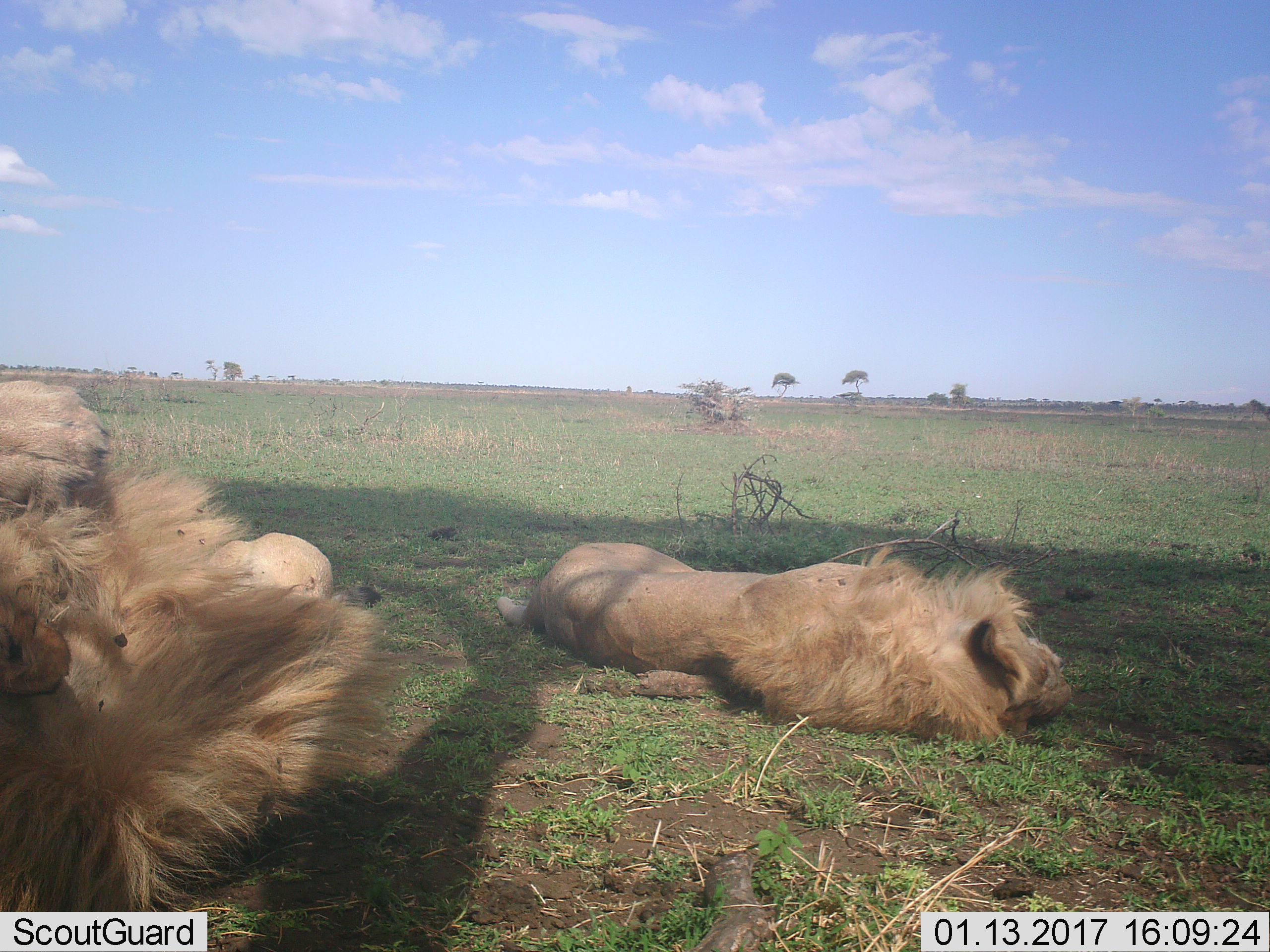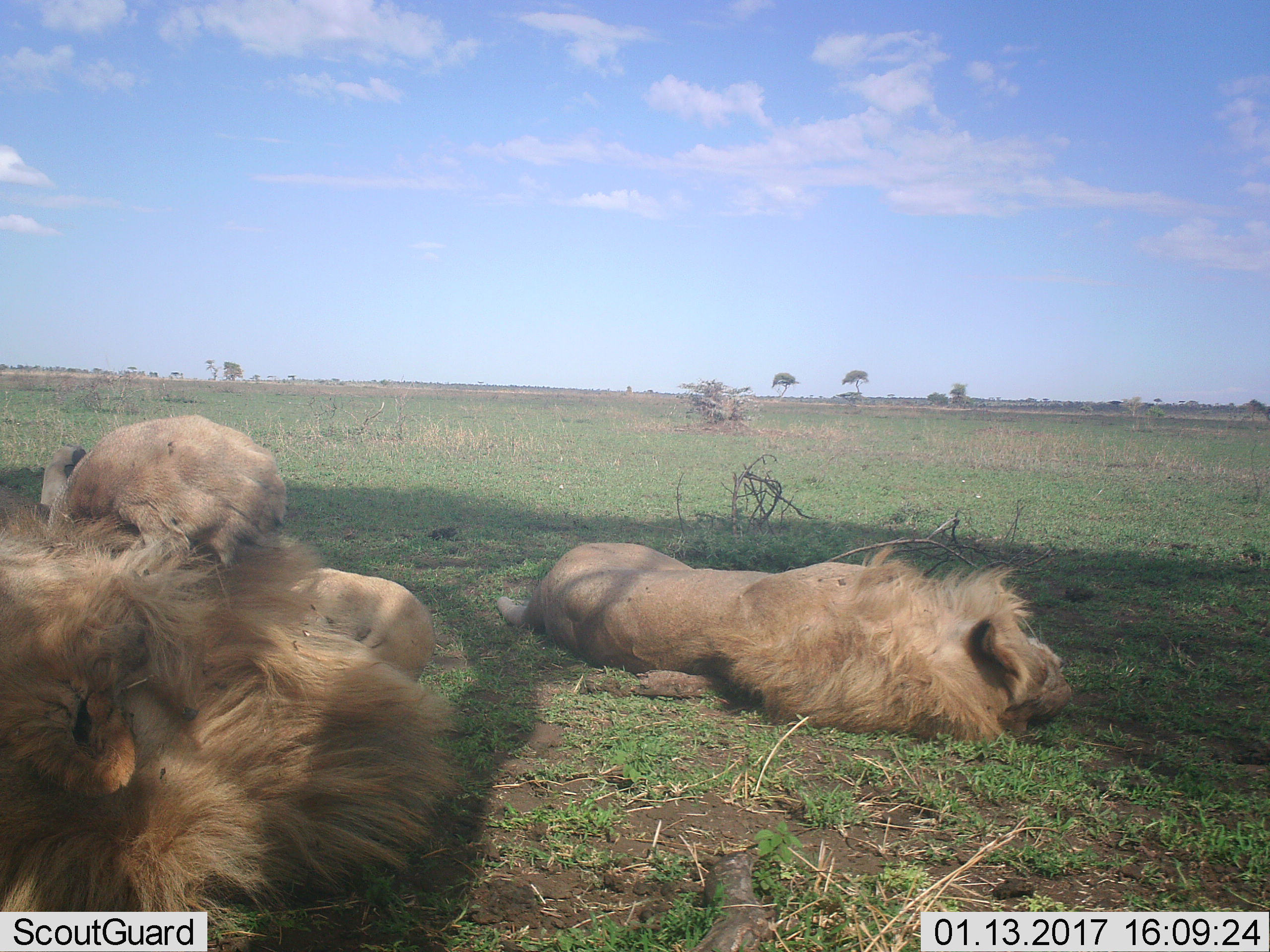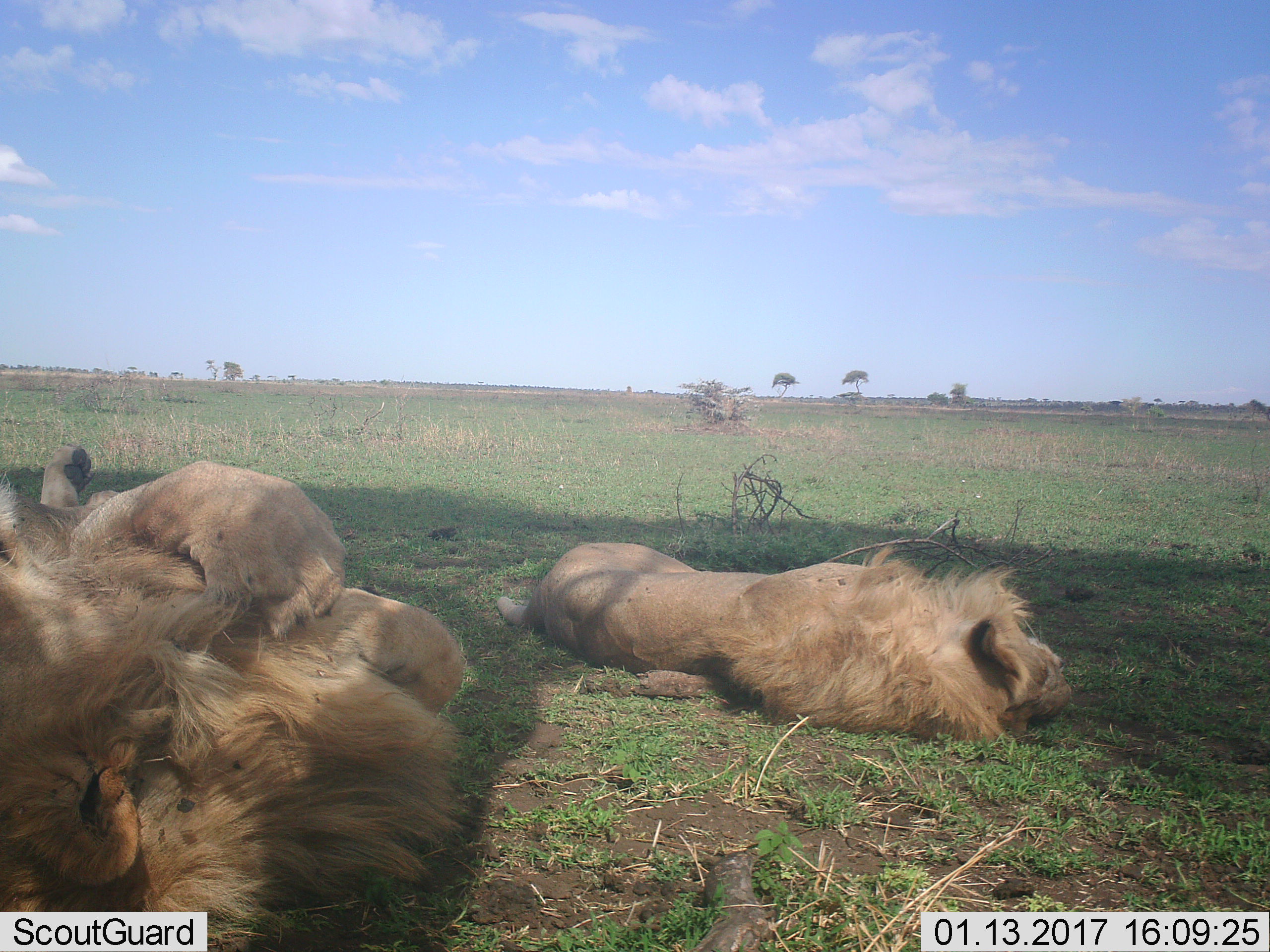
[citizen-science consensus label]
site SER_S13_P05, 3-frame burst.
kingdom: Animalia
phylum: Chordata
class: Mammalia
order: Carnivora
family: Felidae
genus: Panthera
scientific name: Panthera leo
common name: lion male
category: lionmale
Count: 2.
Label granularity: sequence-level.